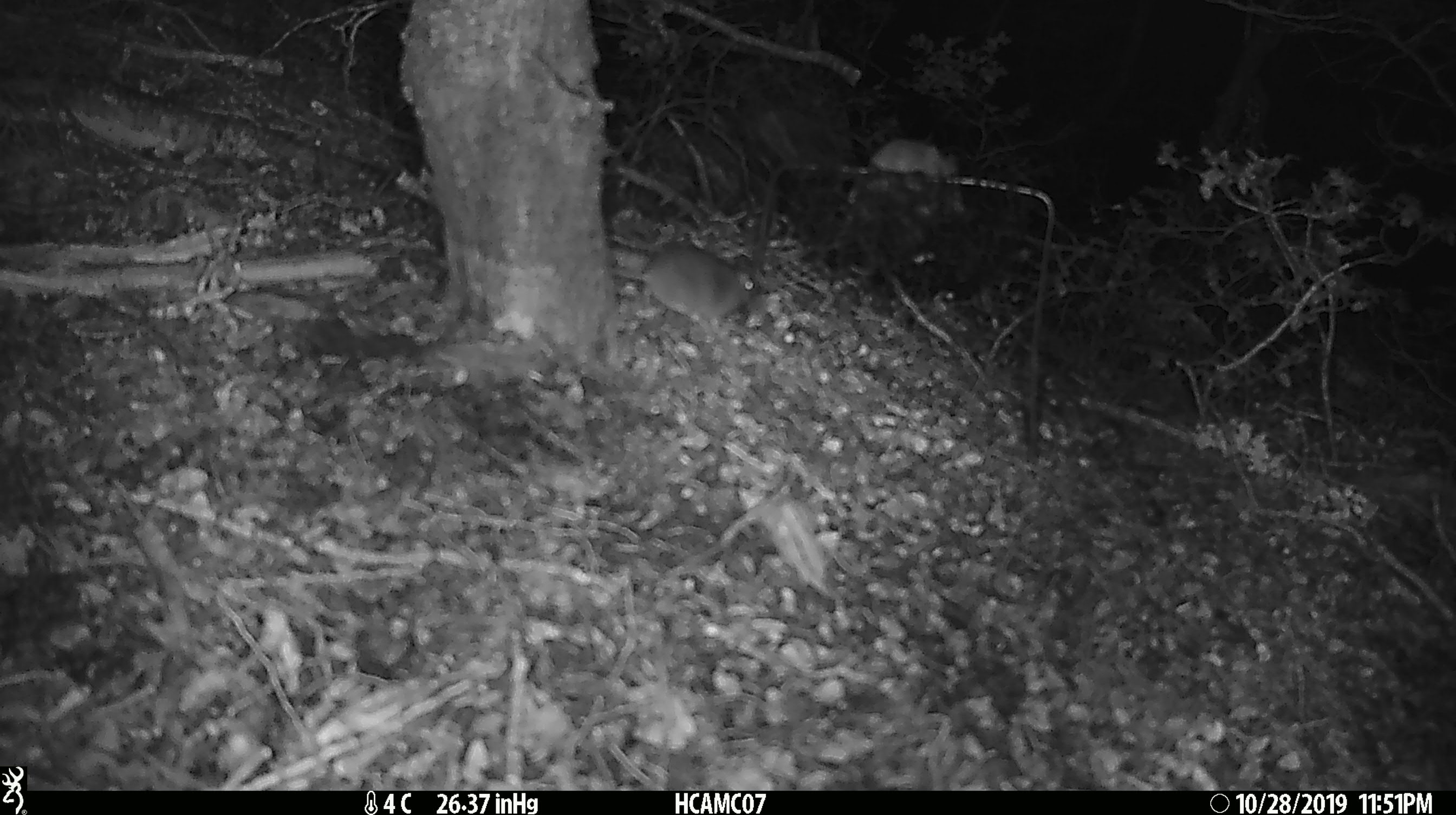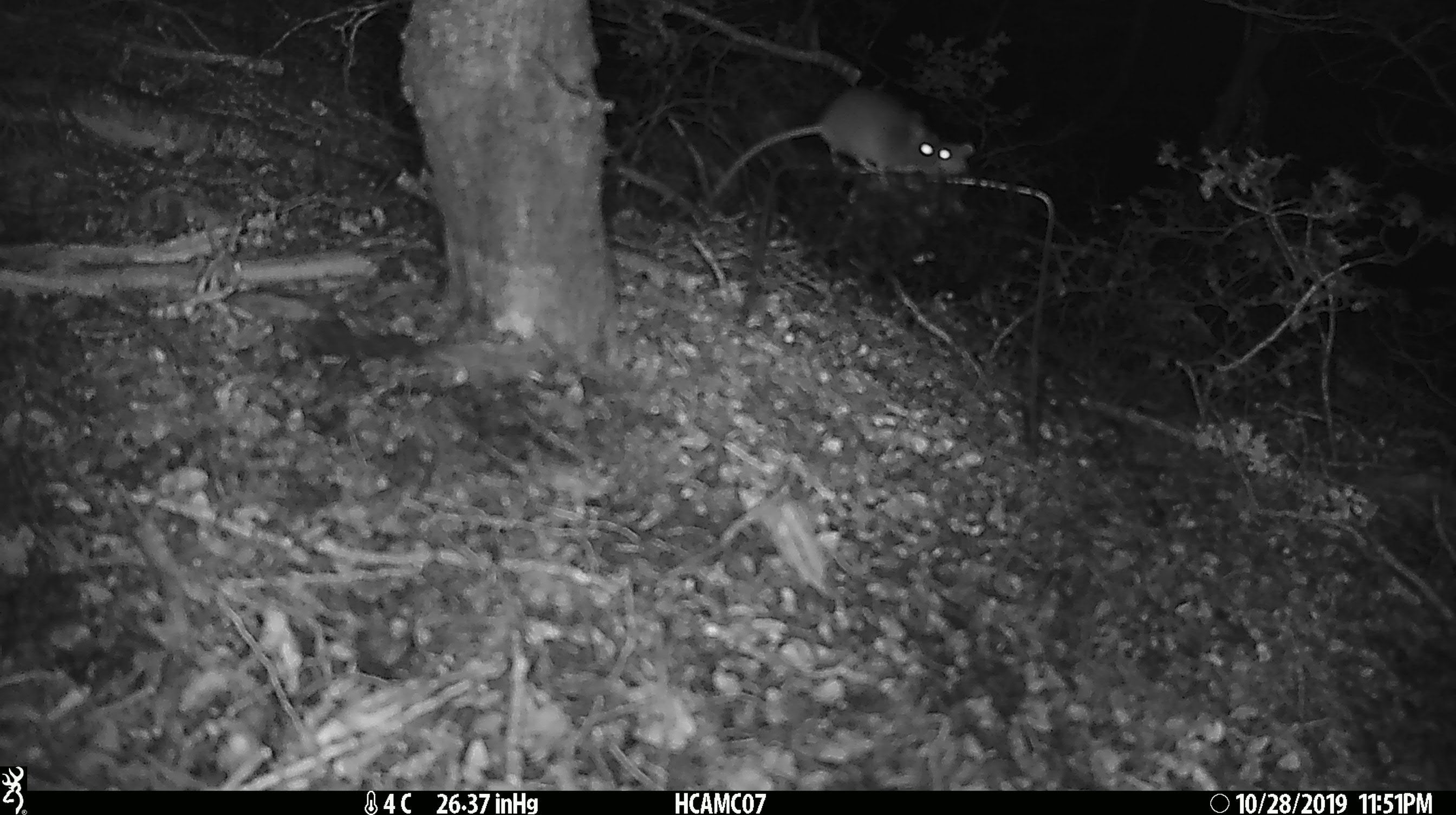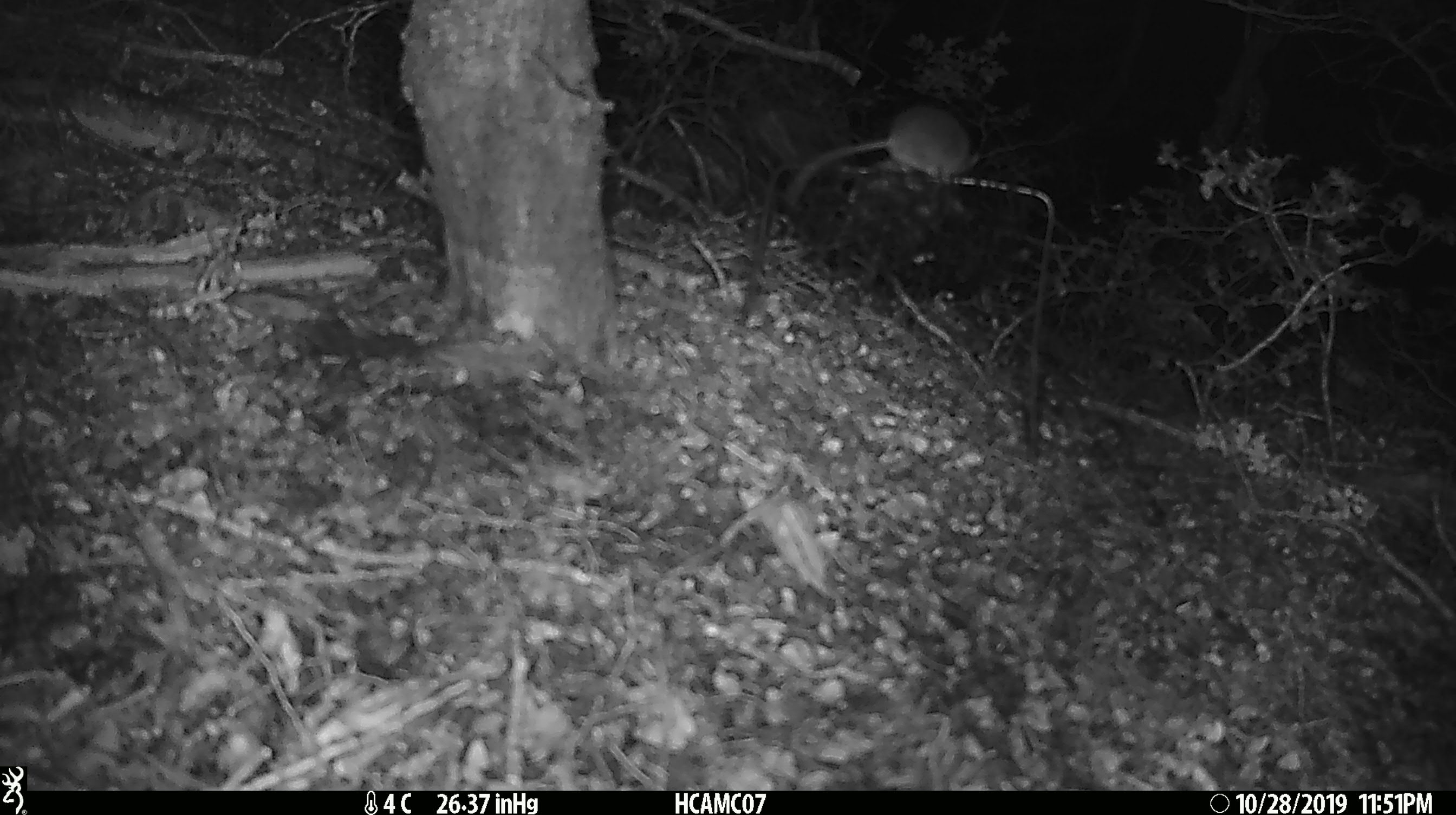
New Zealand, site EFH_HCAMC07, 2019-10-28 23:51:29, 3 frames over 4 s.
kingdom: Animalia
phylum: Chordata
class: Mammalia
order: Rodentia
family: Muridae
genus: Mus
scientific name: Mus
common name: mouse